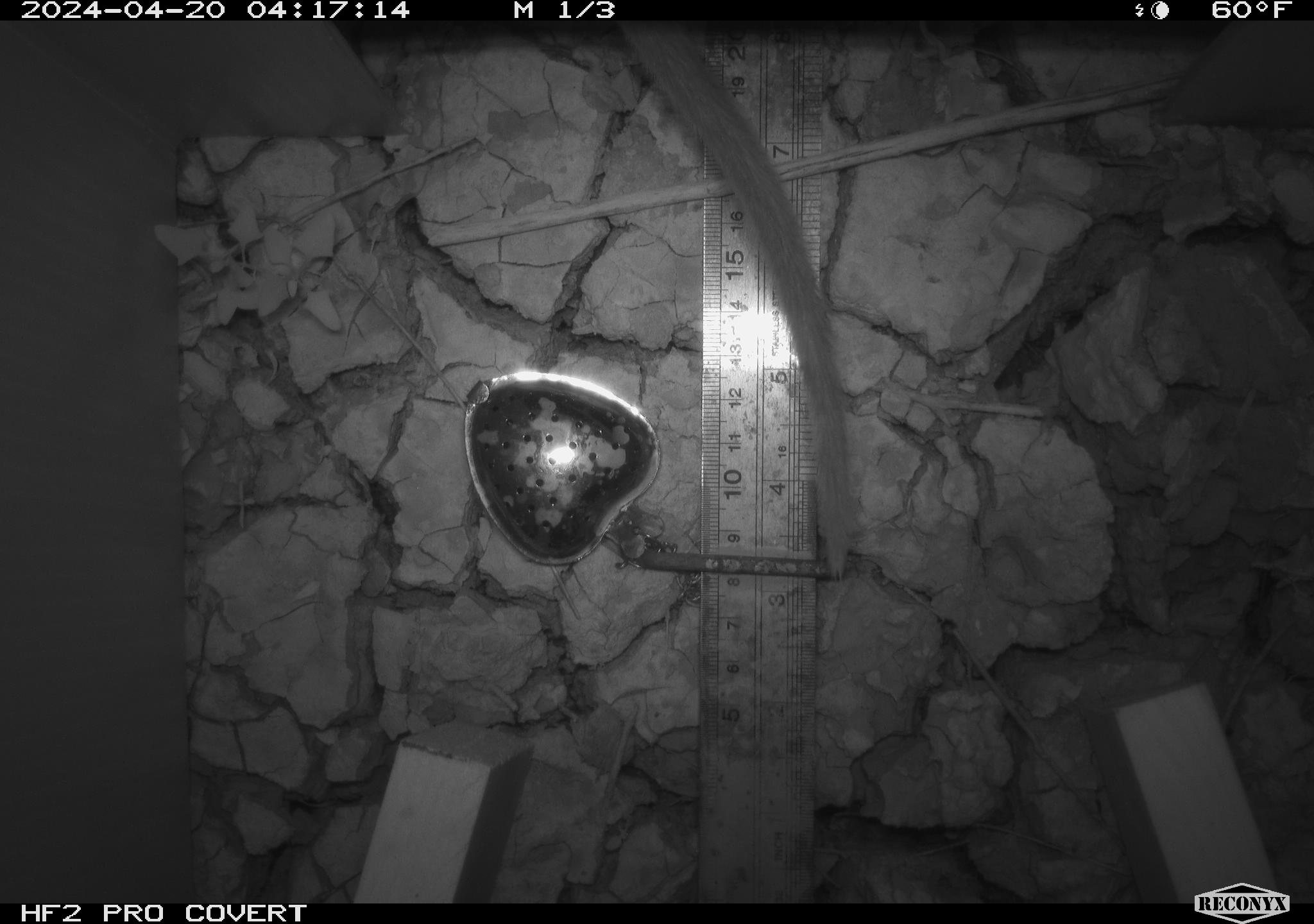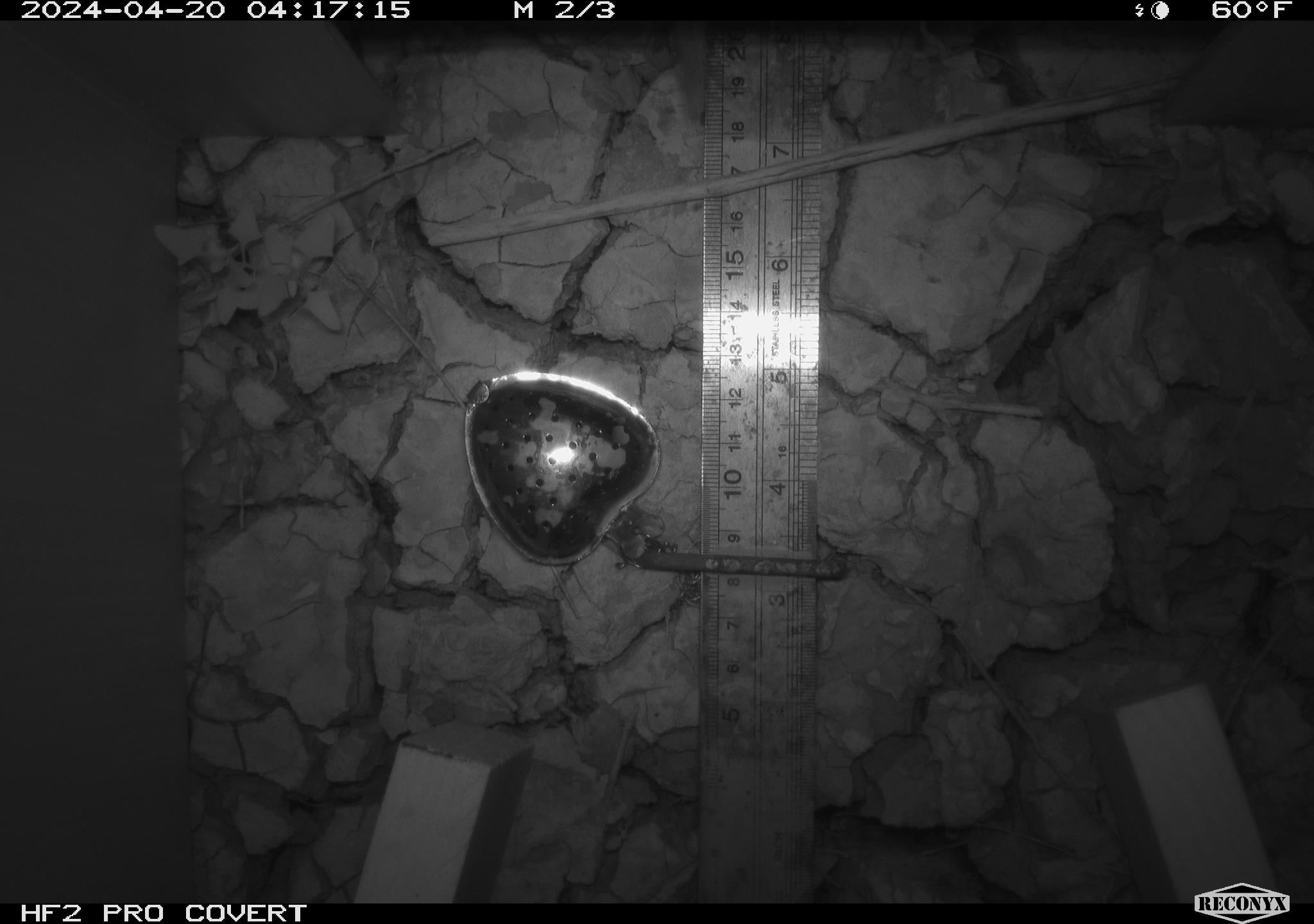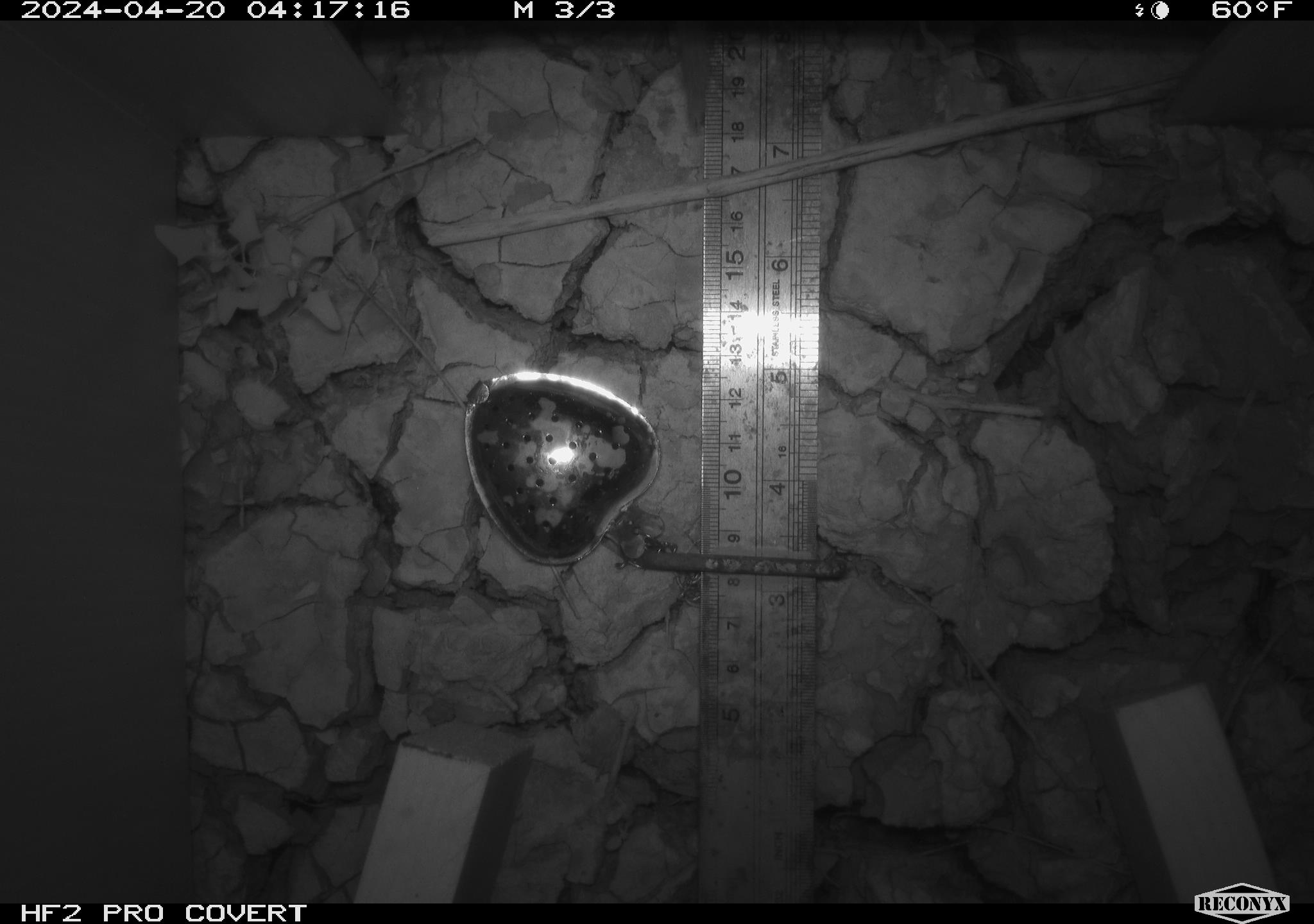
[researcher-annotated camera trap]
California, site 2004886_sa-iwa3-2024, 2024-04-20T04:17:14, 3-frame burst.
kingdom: Animalia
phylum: Chordata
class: Mammalia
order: Rodentia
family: Cricetidae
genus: Neotoma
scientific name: Neotoma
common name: pack rat or woodrat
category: neotoma species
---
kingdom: Animalia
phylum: Chordata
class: Mammalia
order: Rodentia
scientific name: Rodentia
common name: rodent